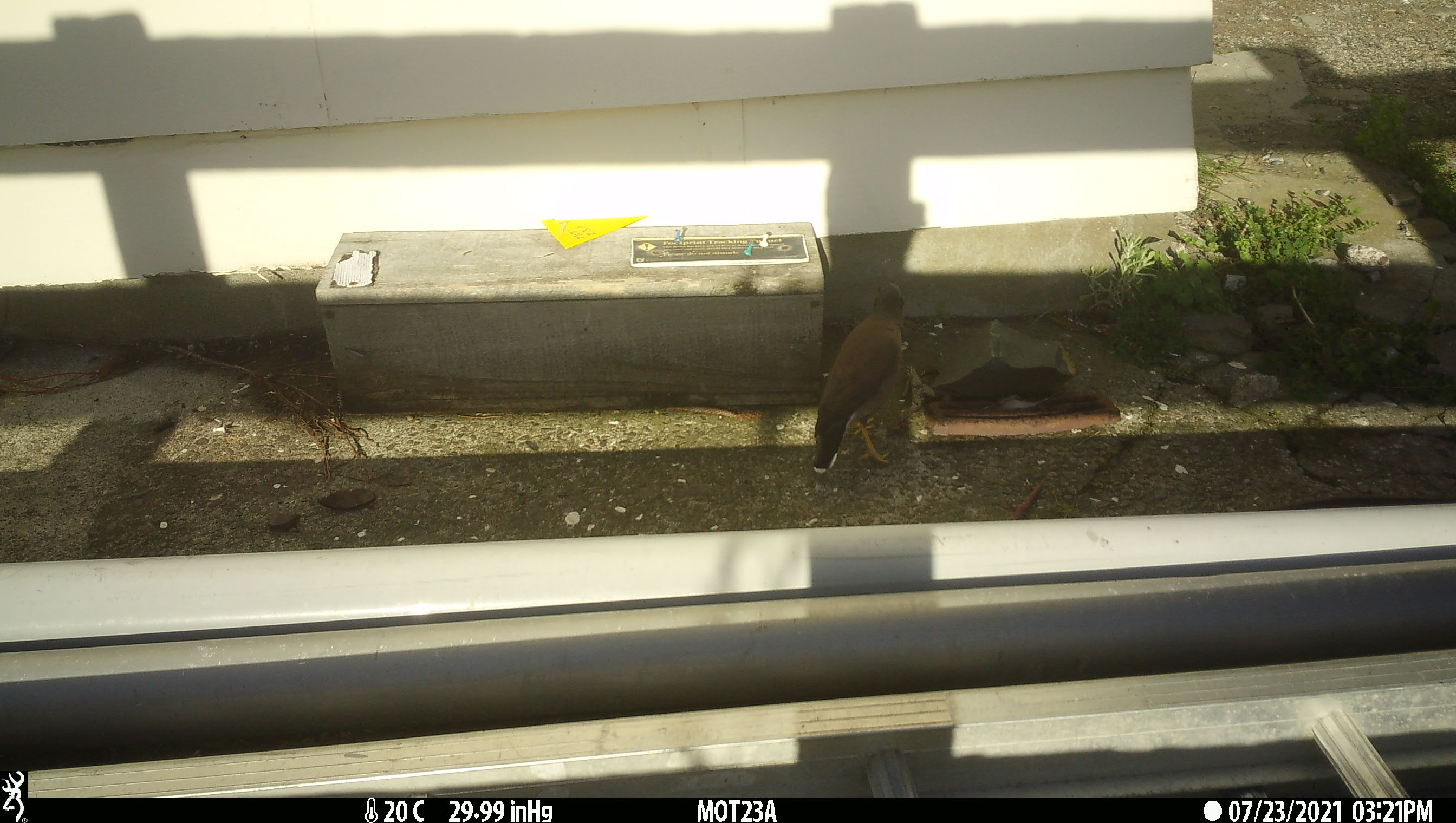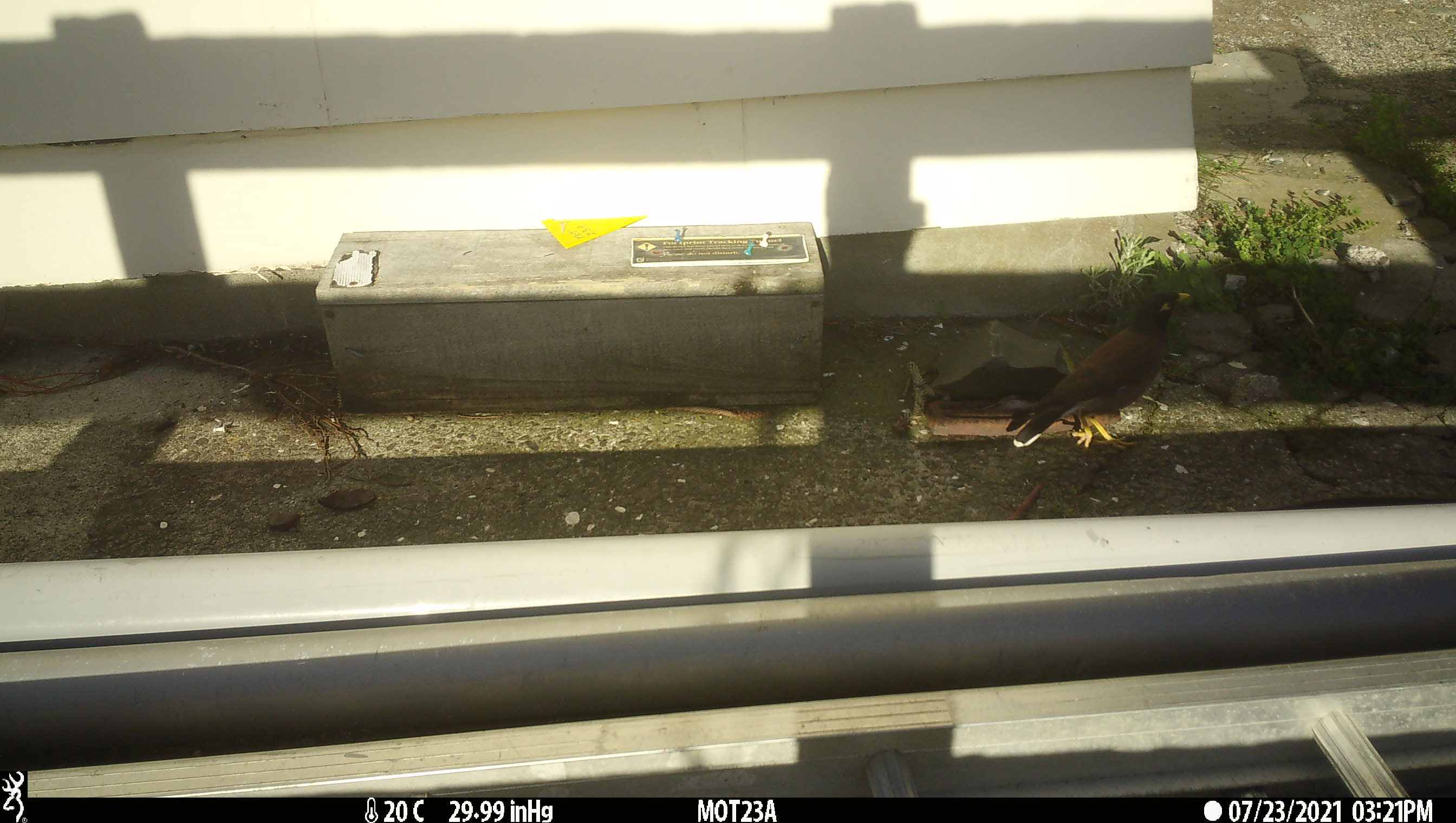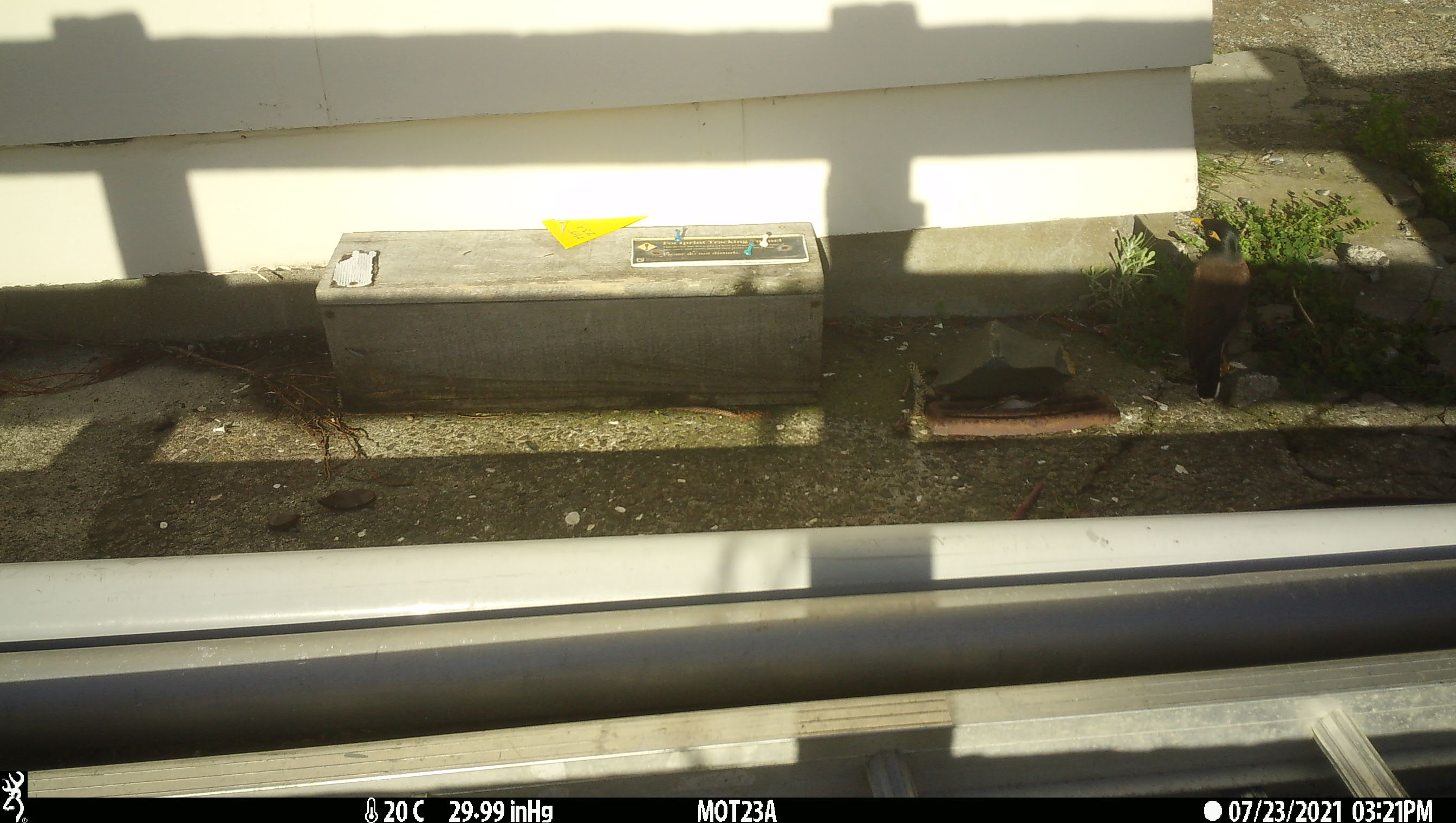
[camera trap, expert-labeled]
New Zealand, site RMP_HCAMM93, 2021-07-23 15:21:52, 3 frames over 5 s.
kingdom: Animalia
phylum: Chordata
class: Aves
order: Passeriformes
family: Sturnidae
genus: Acridotheres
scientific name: Acridotheres tristis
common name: common myna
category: myna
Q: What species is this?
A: Myna (common myna) (Acridotheres tristis).